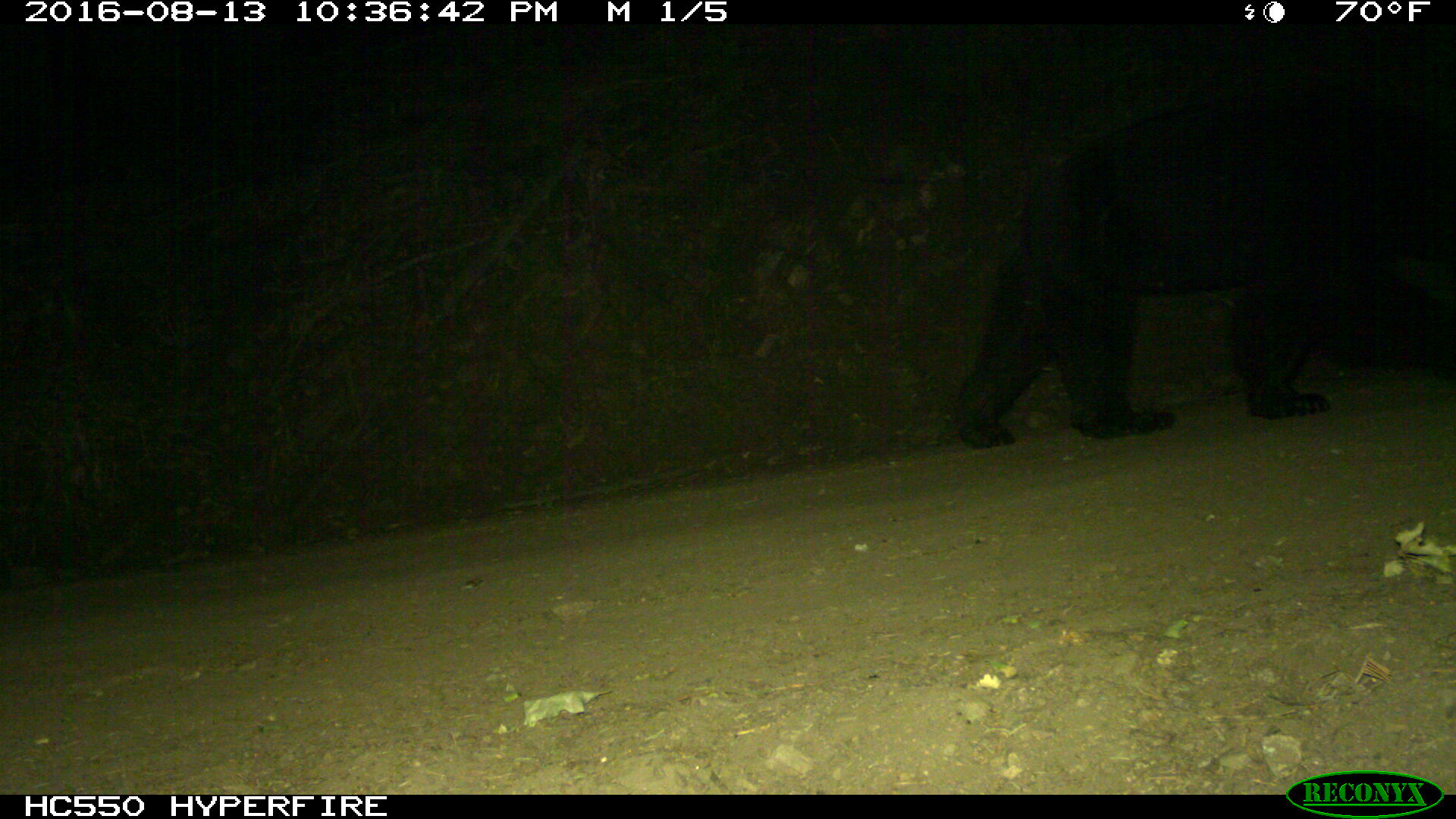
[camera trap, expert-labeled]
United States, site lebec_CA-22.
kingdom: Animalia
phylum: Chordata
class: Mammalia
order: Carnivora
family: Ursidae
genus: Ursus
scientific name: Ursus americanus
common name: american black bear